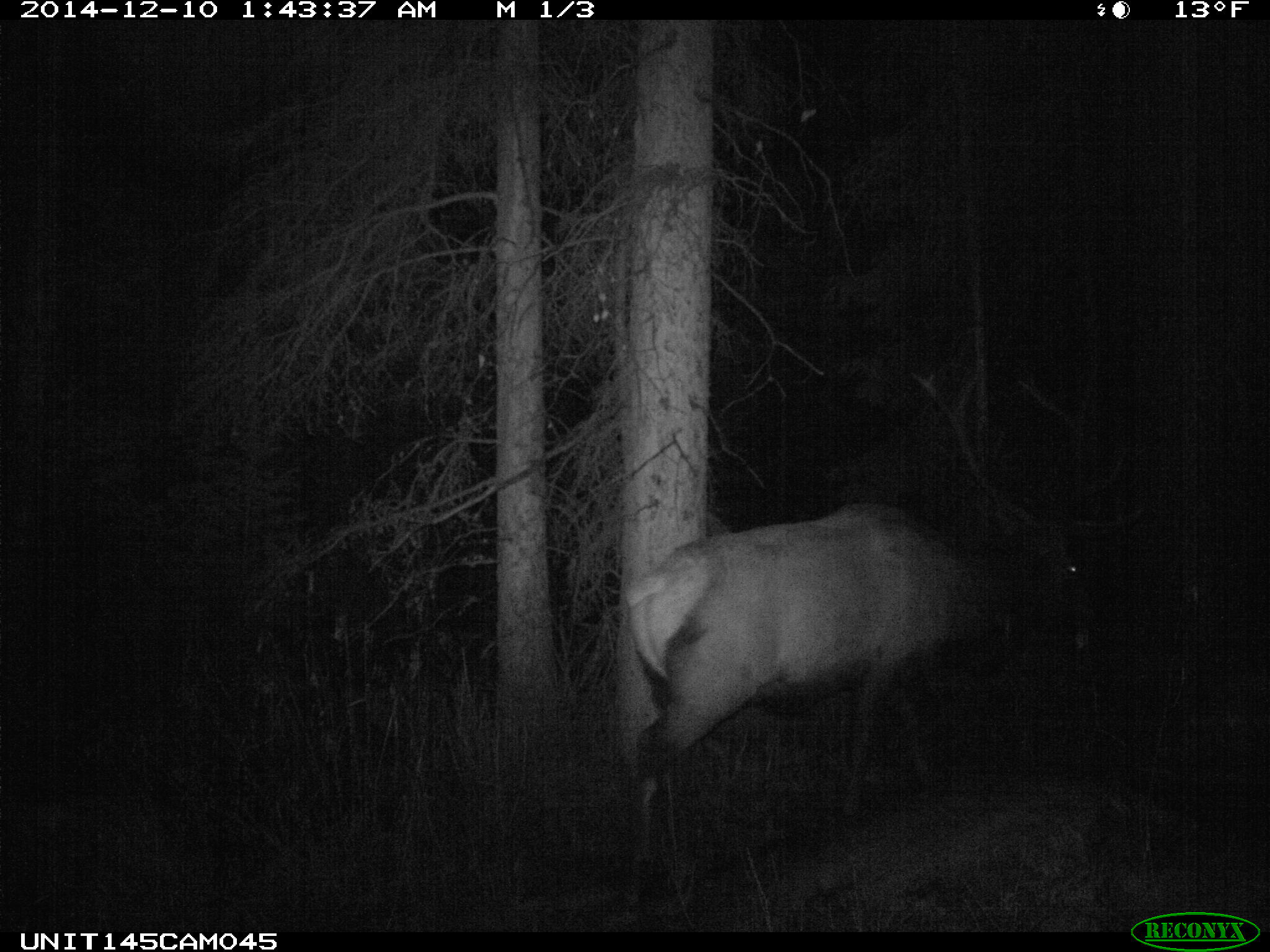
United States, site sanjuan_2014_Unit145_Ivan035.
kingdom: Animalia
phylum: Chordata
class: Mammalia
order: Artiodactyla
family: Cervidae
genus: Cervus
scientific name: Cervus elaphus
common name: red deer